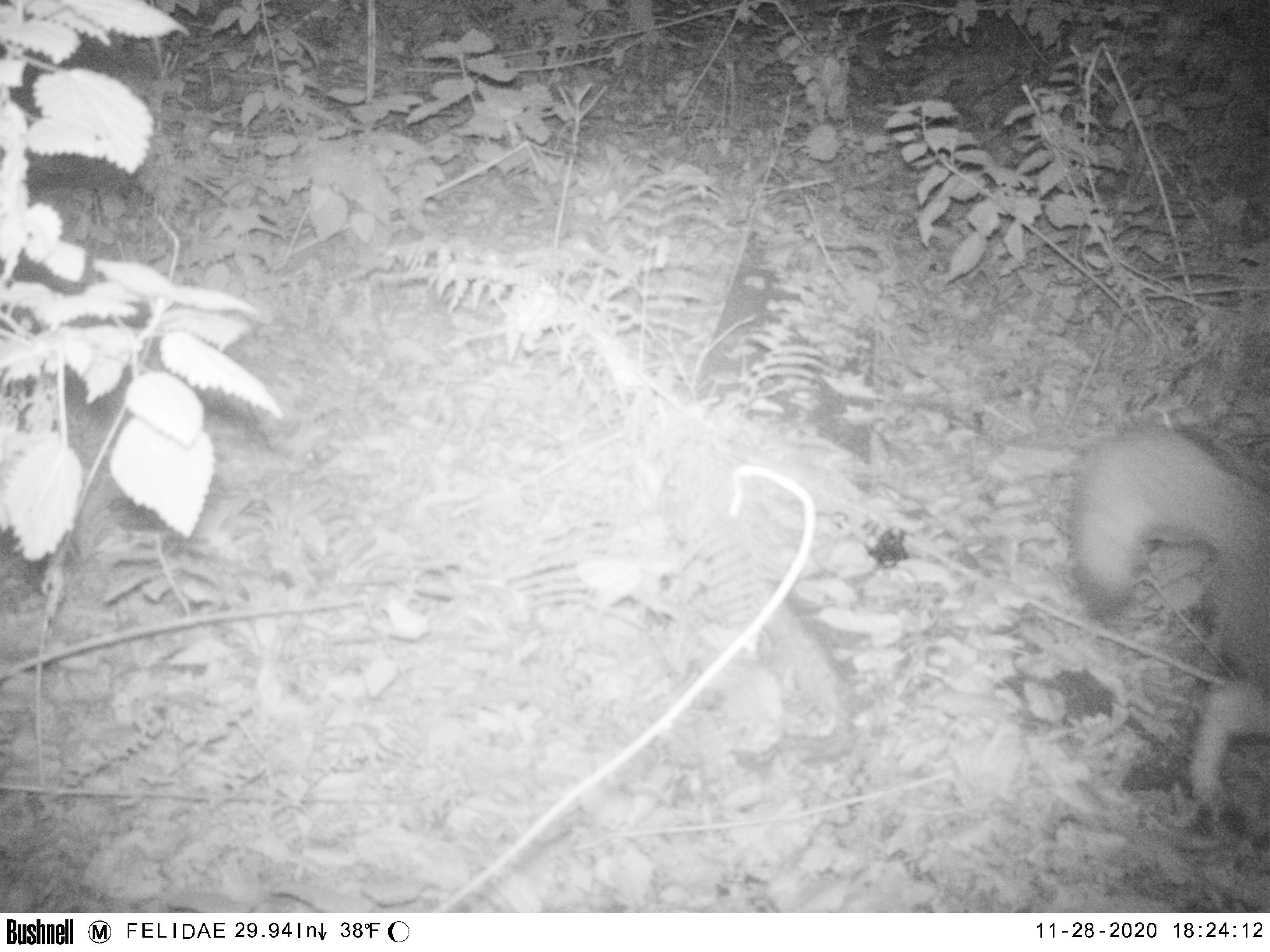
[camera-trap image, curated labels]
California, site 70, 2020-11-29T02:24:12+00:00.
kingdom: Animalia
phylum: Chordata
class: Mammalia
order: Carnivora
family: Canidae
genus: Urocyon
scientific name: Urocyon cinereoargenteus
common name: gray fox